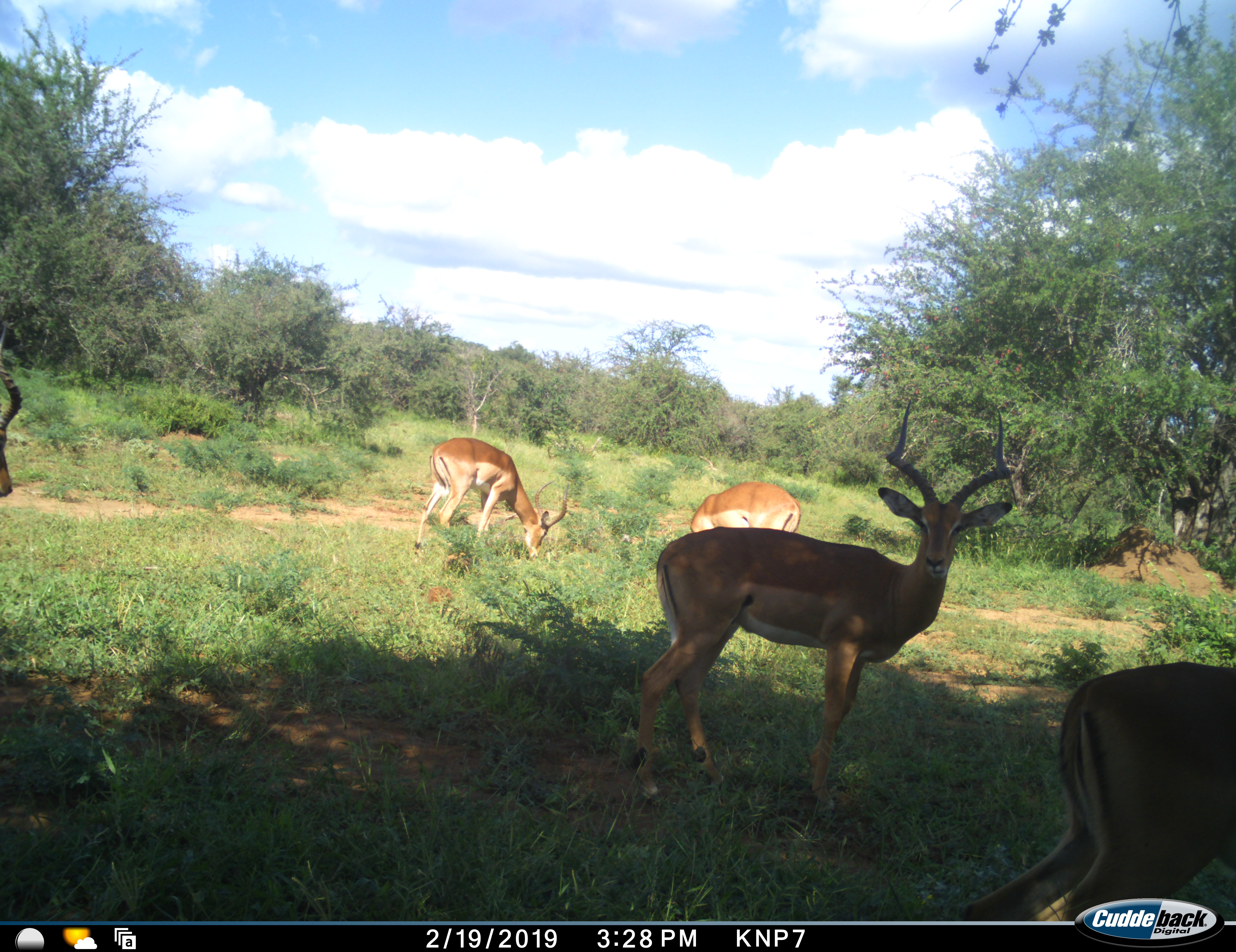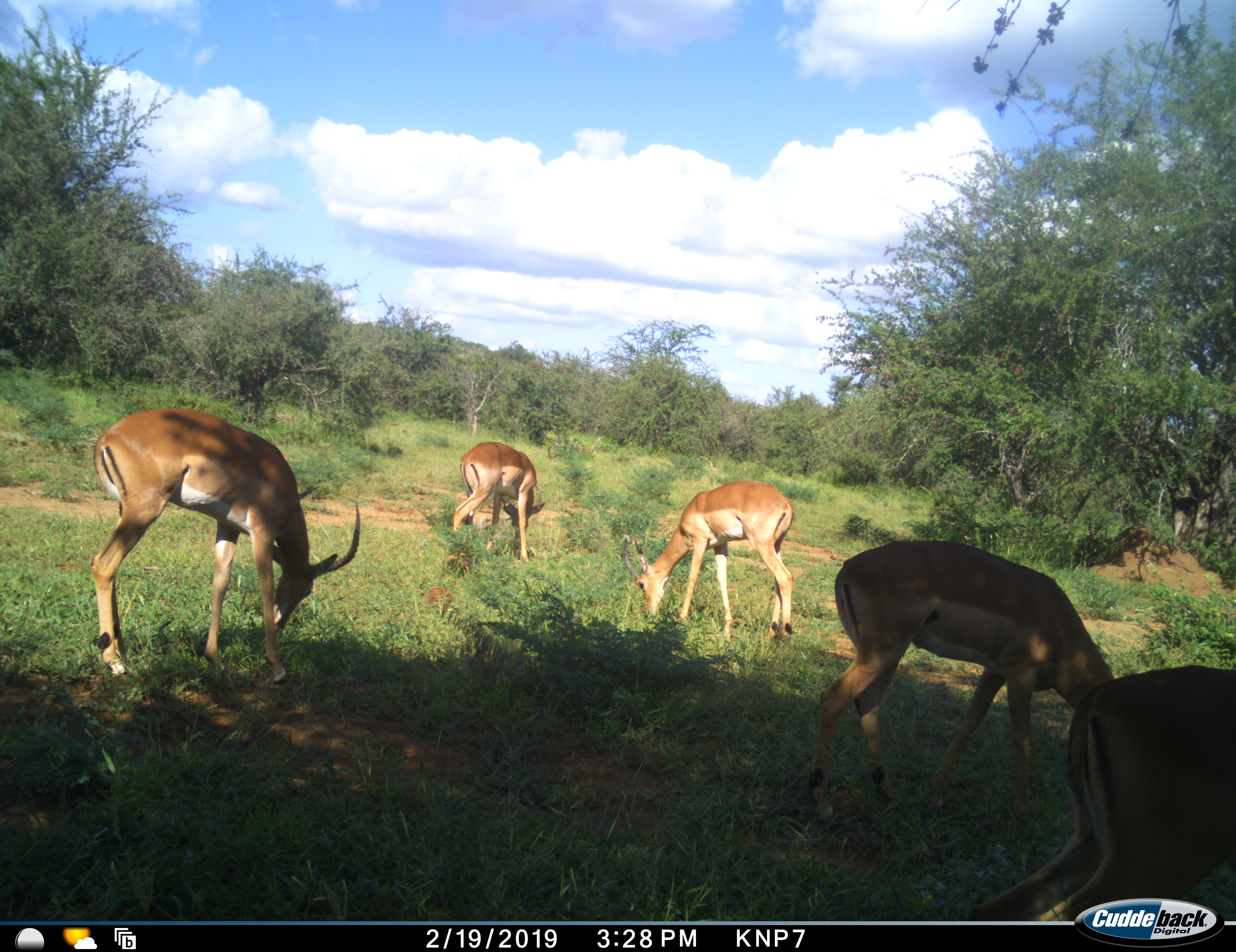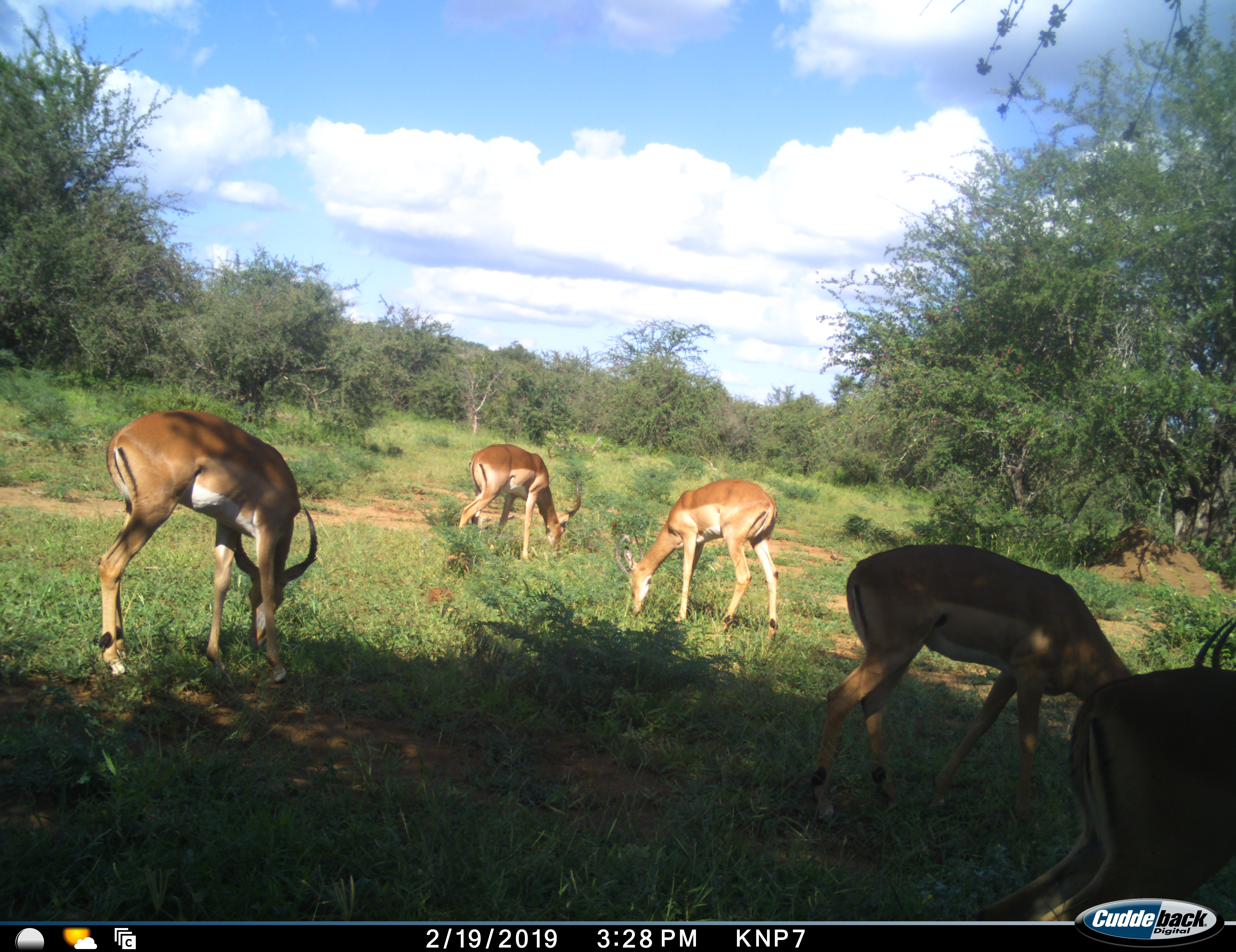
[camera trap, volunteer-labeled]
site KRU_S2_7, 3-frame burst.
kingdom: Animalia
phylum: Chordata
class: Mammalia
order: Artiodactyla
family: Bovidae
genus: Aepyceros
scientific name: Aepyceros melampus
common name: impala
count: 5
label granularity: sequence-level